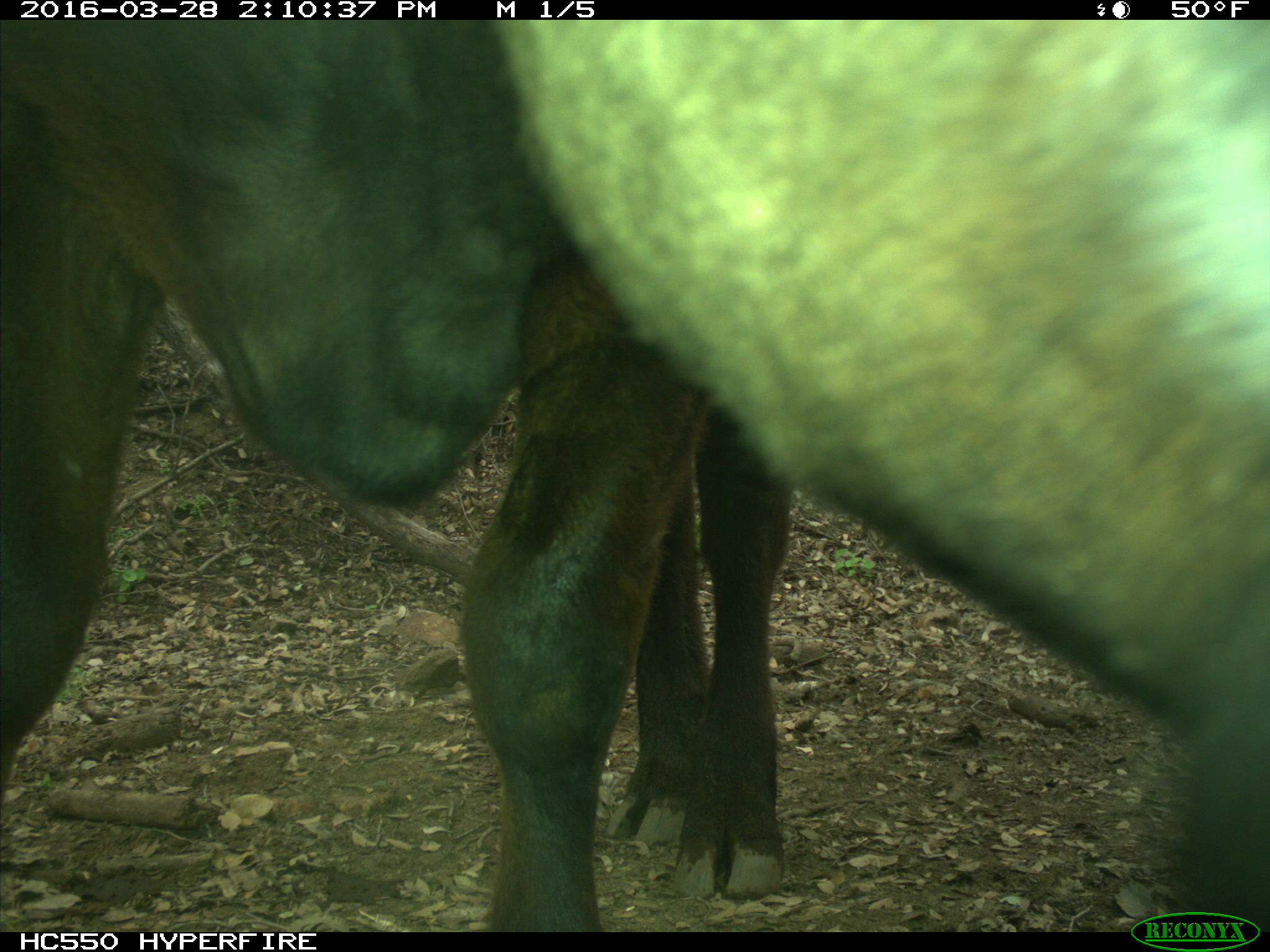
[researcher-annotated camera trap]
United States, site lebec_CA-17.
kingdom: Animalia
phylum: Chordata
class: Mammalia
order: Artiodactyla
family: Bovidae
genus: Bos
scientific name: Bos taurus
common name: domestic cow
Bos taurus (domestic cow).